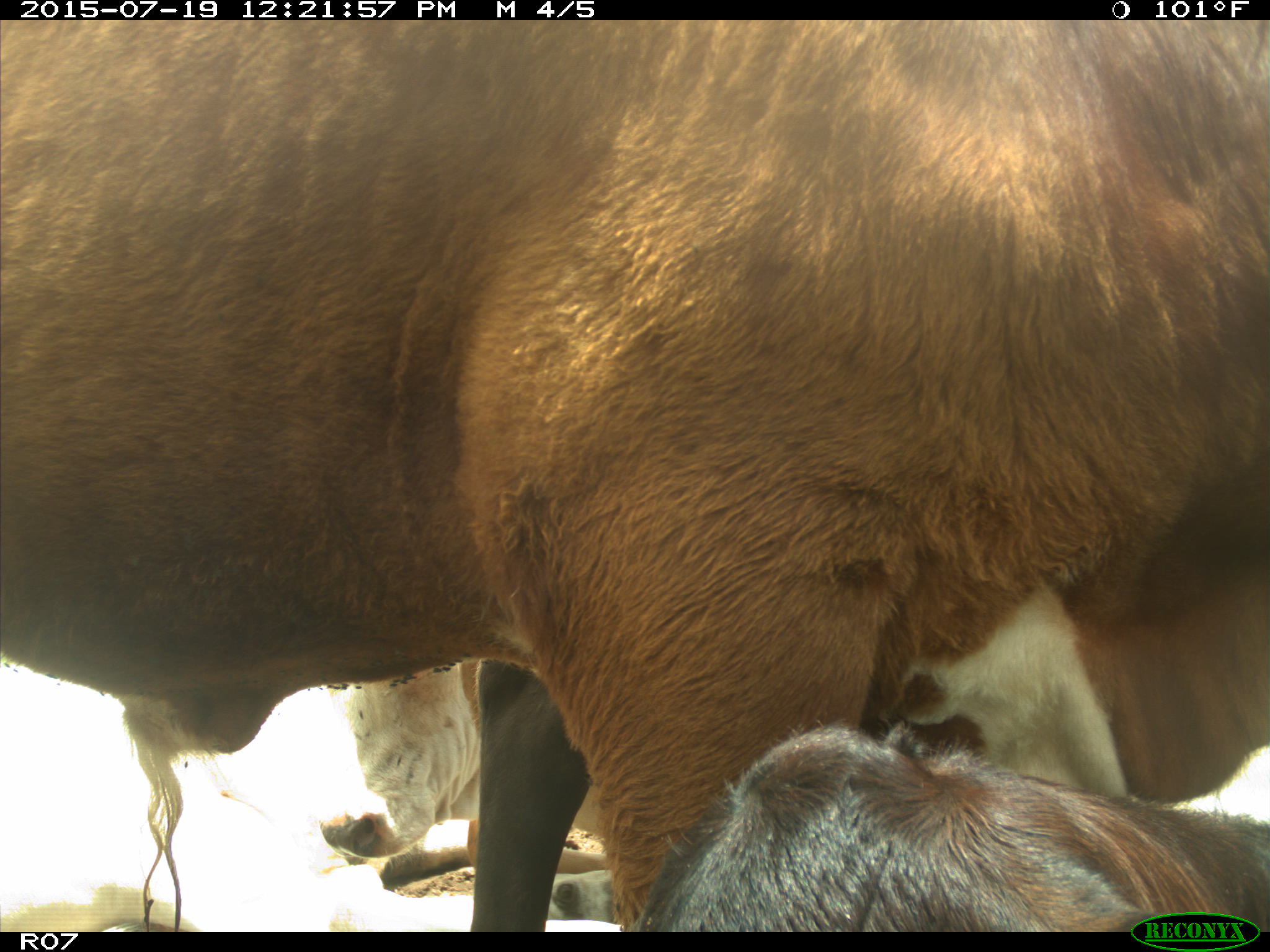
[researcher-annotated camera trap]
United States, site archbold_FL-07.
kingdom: Animalia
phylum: Chordata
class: Mammalia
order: Artiodactyla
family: Bovidae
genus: Bos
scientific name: Bos taurus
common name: domestic cow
Bos taurus (domestic cow).